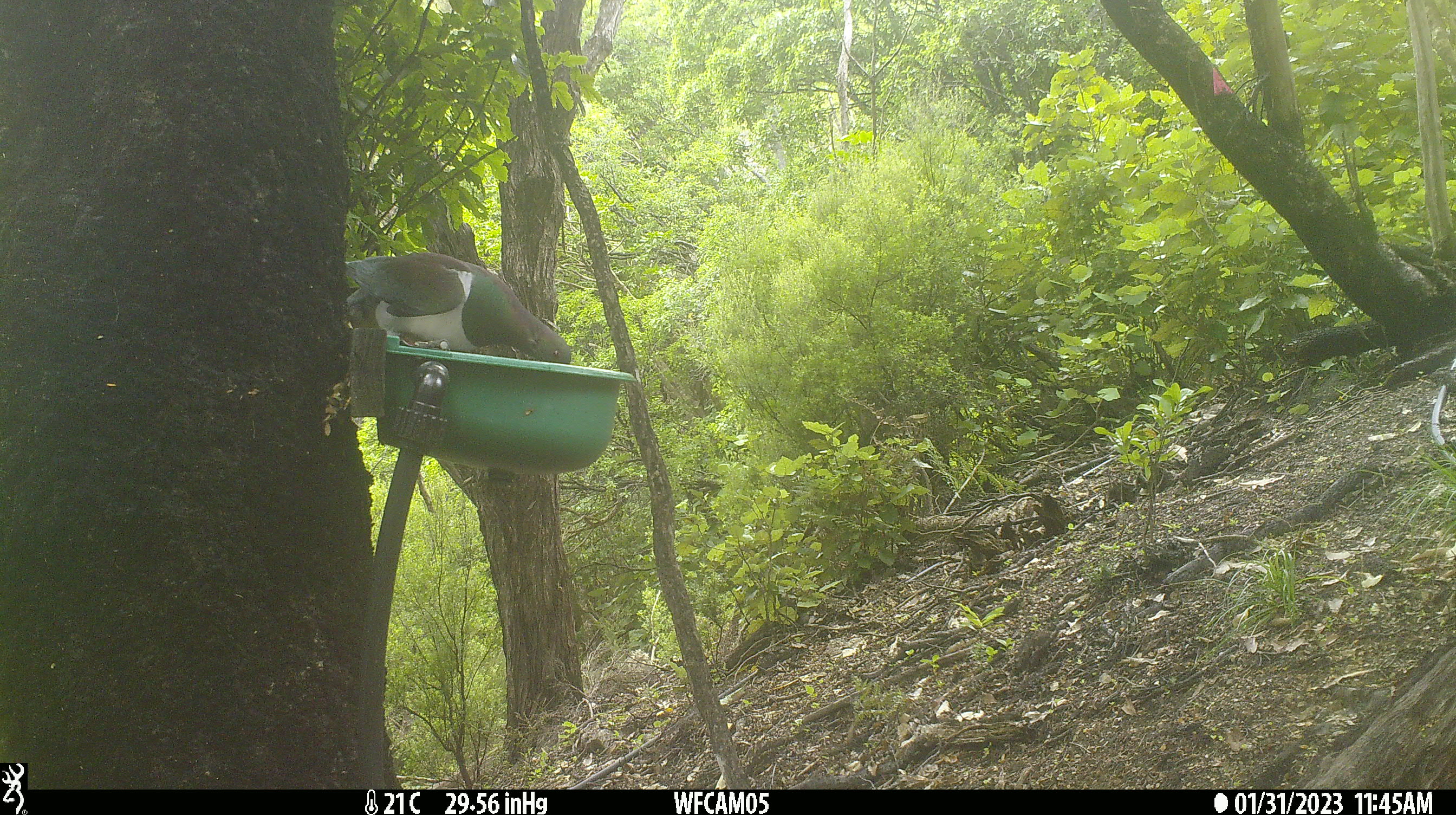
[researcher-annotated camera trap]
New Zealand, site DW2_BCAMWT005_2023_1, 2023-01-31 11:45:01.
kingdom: Animalia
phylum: Chordata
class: Aves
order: Columbiformes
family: Columbidae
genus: Hemiphaga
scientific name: Hemiphaga novaeseelandiae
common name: new zealand pigeon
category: kereru